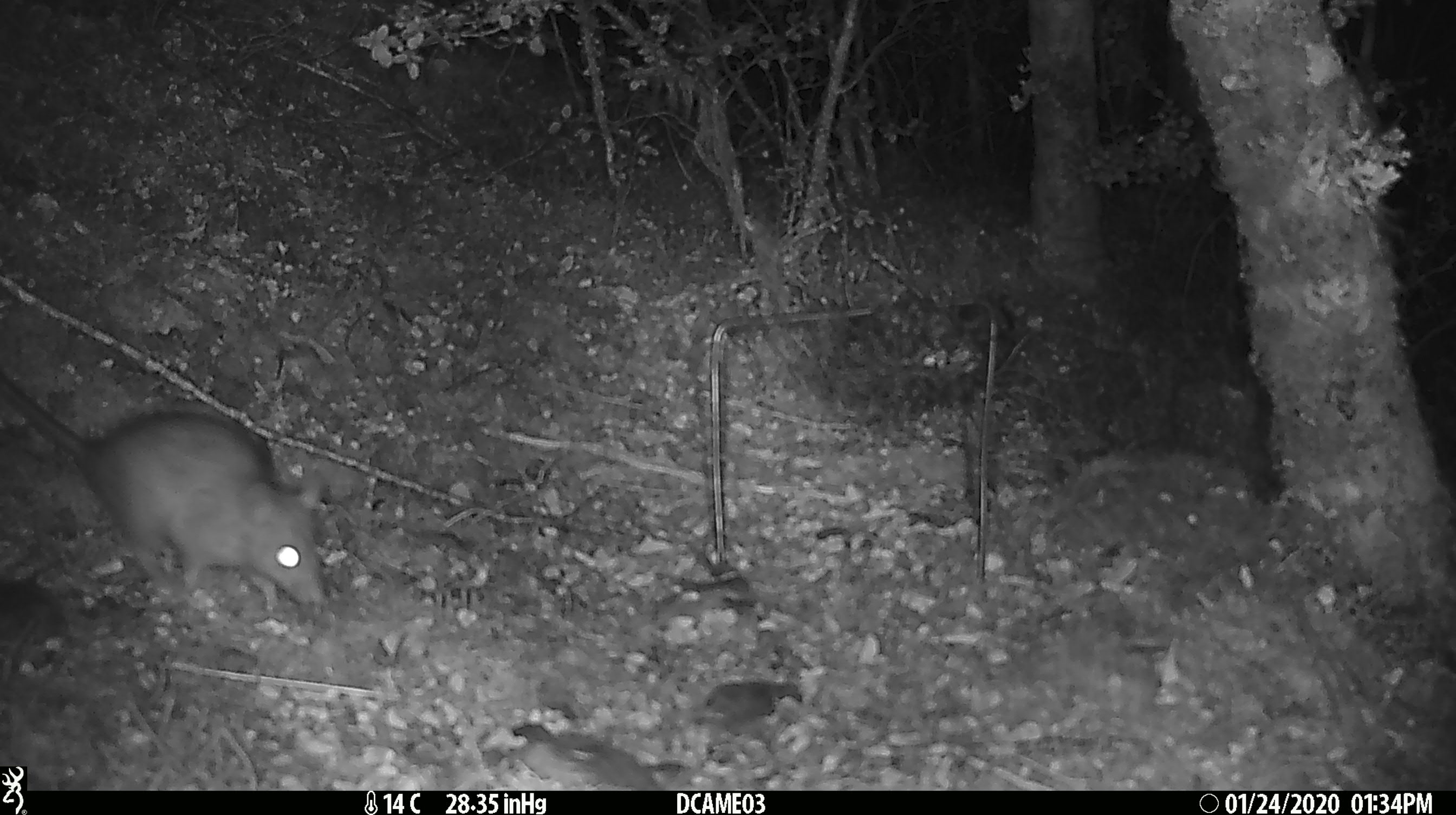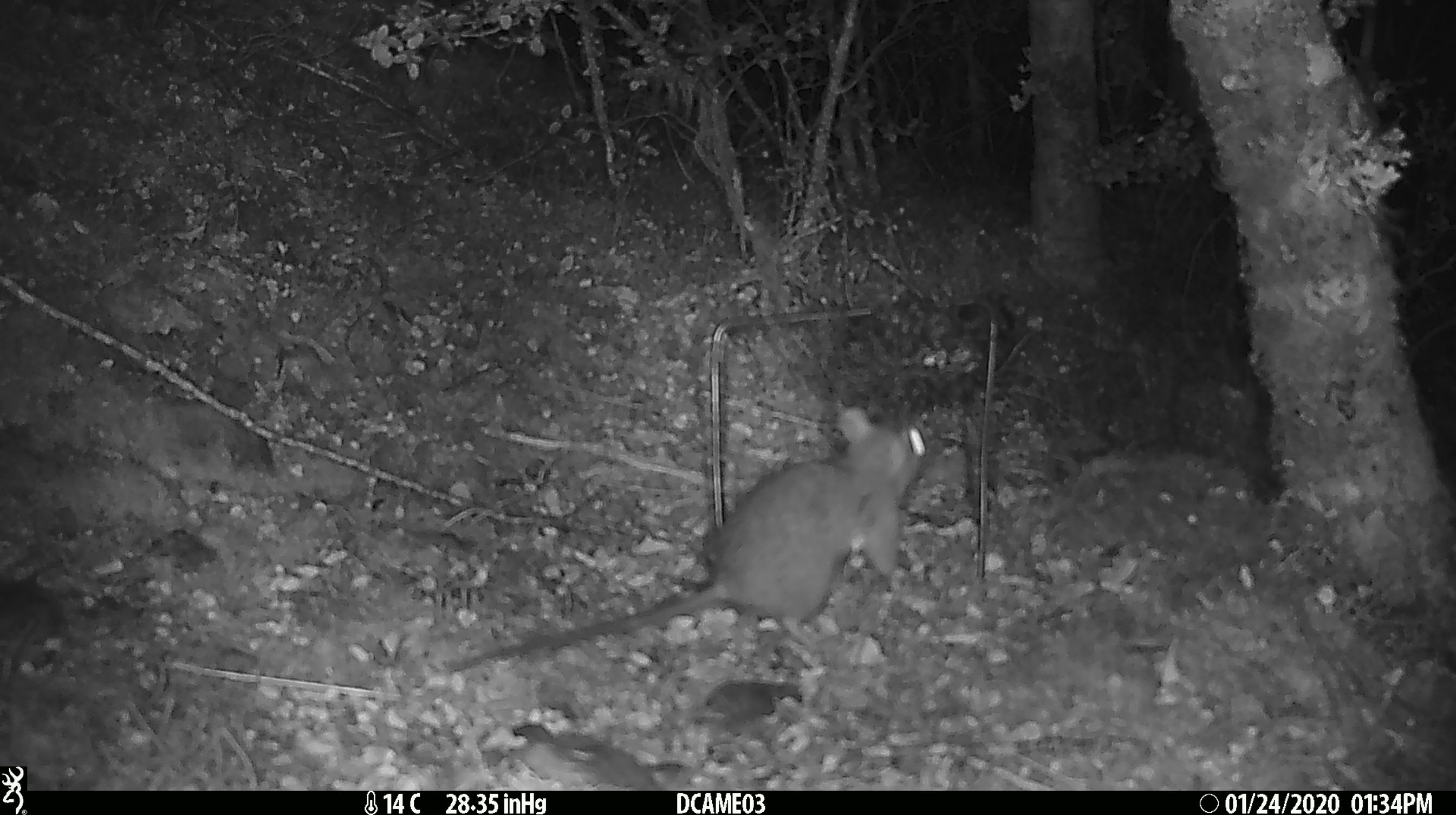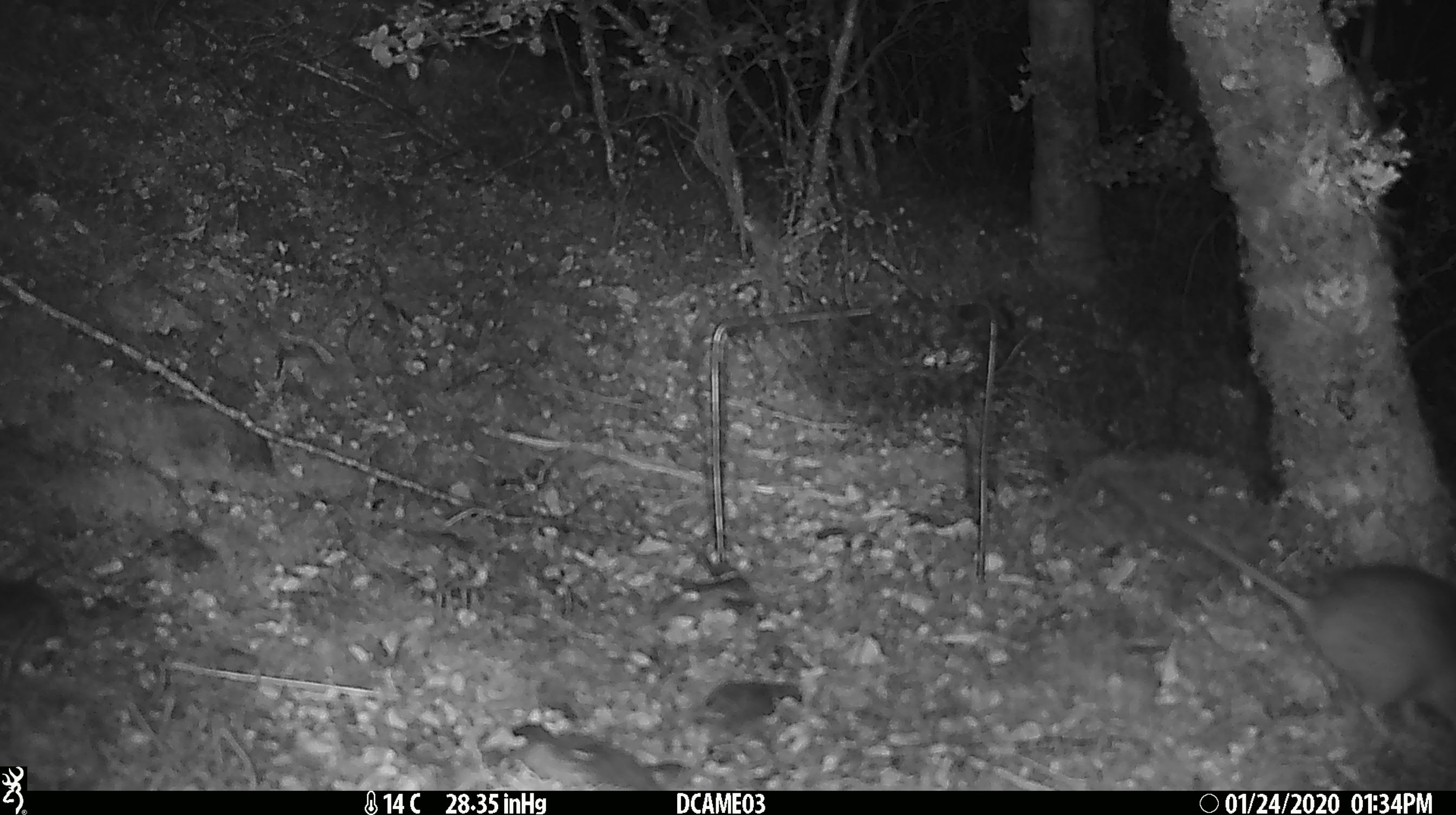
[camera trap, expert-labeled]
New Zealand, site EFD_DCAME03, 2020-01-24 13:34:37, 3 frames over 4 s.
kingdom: Animalia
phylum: Chordata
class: Mammalia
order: Rodentia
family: Muridae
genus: Rattus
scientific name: Rattus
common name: rat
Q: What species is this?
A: Rat (Rattus).